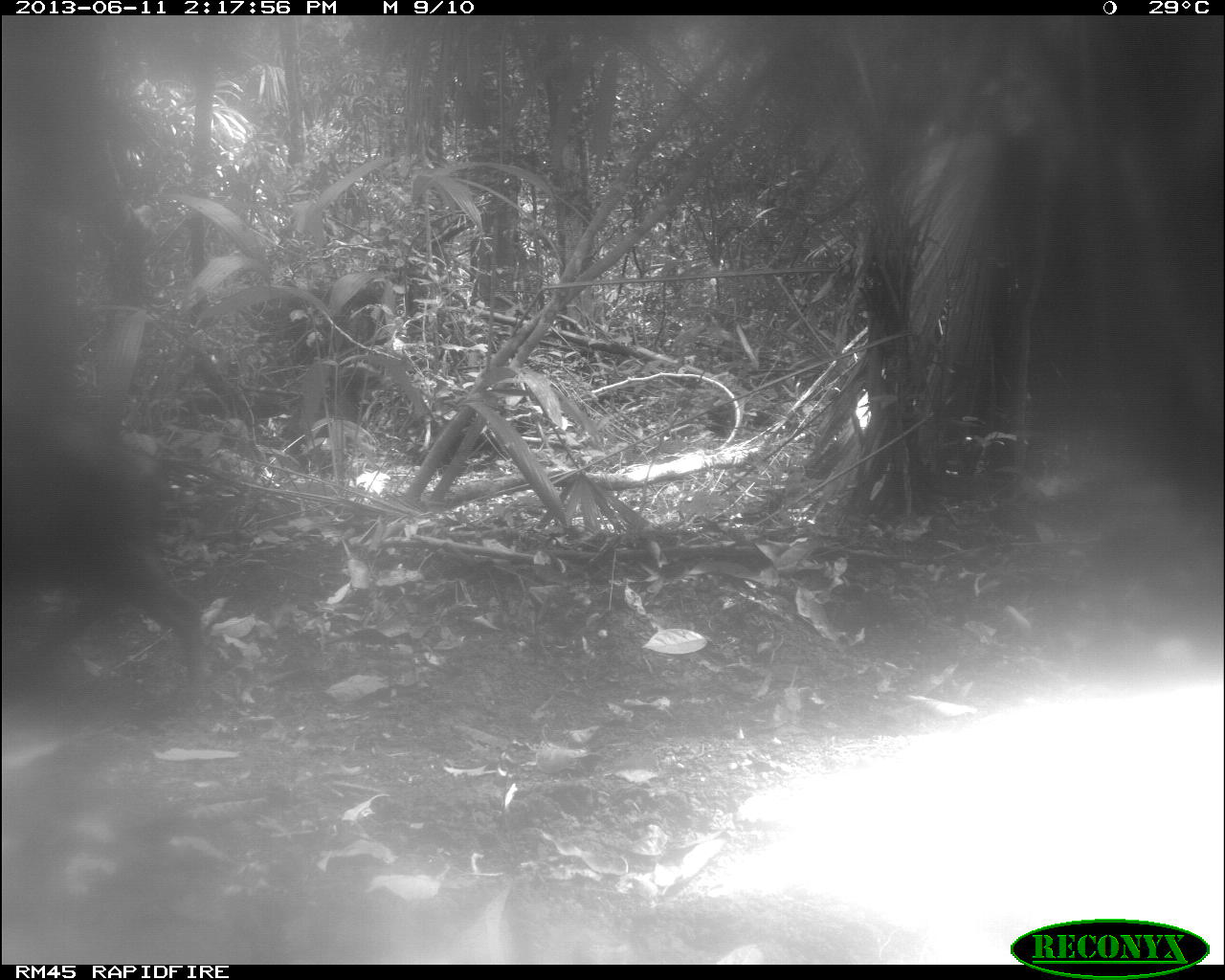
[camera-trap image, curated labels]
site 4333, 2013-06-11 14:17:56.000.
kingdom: Animalia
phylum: Chordata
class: Mammalia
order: Artiodactyla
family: Tayassuidae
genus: Tayassu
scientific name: Tayassu pecari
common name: white-lipped peccary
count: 3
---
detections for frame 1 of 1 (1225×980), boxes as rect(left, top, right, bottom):
tayassu pecari: rect(0, 413, 225, 718)